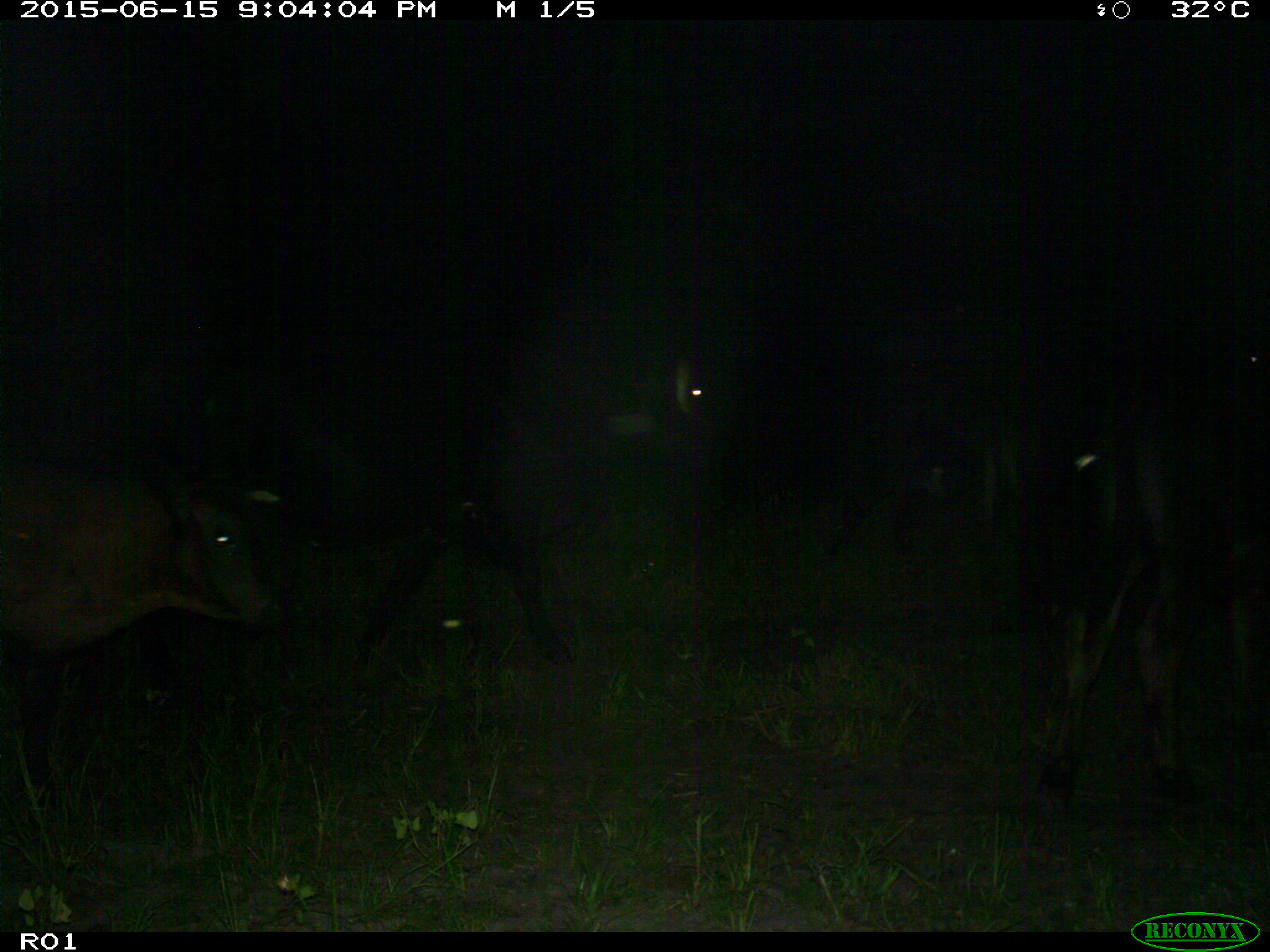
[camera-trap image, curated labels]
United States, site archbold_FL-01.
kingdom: Animalia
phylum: Chordata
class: Mammalia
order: Artiodactyla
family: Bovidae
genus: Bos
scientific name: Bos taurus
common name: domestic cow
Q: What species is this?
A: Bos taurus (domestic cow).